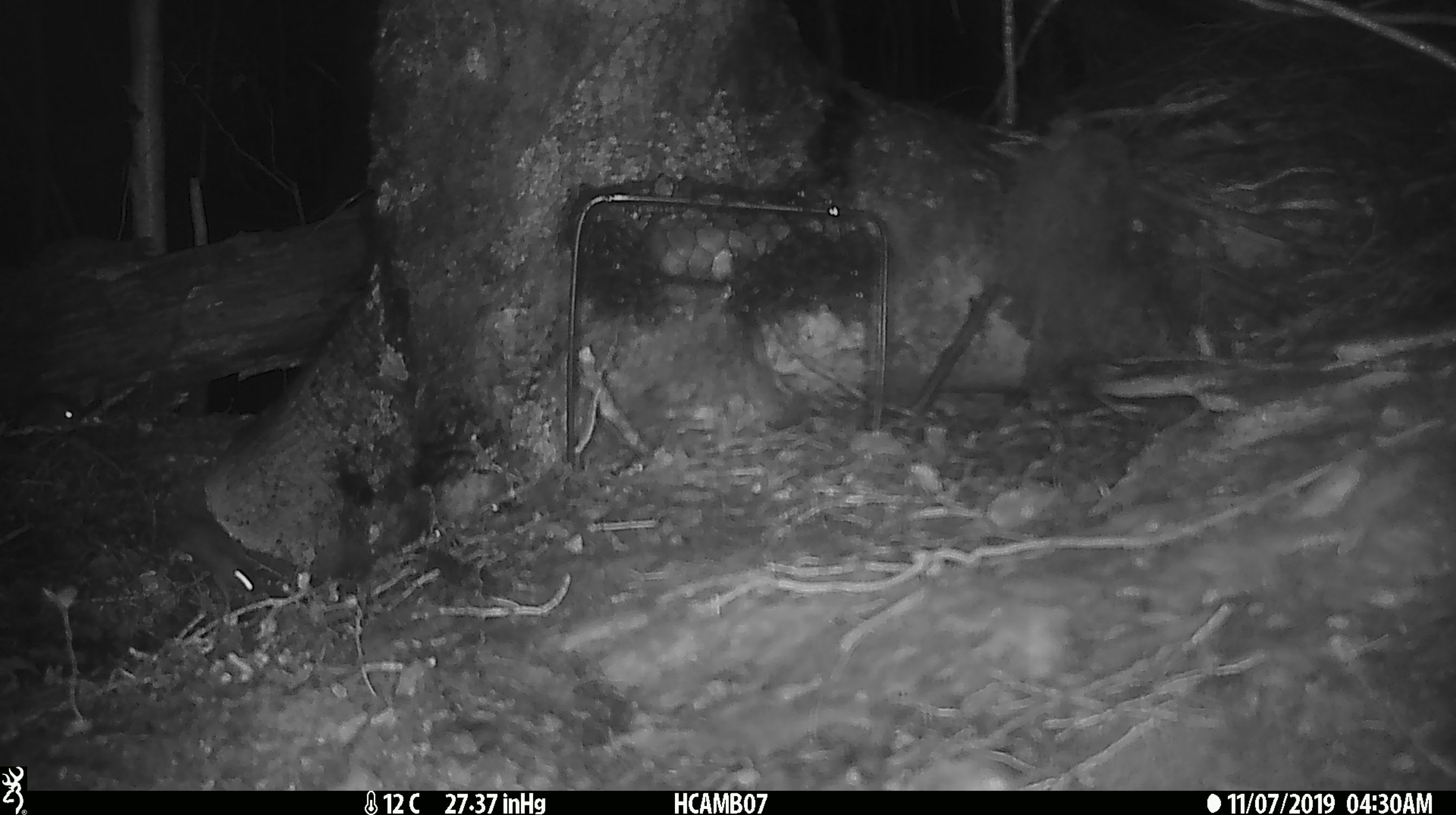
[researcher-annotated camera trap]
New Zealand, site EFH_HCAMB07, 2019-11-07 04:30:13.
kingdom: Animalia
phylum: Chordata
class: Mammalia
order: Rodentia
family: Muridae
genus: Mus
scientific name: Mus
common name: mouse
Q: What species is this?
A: Mouse (Mus).